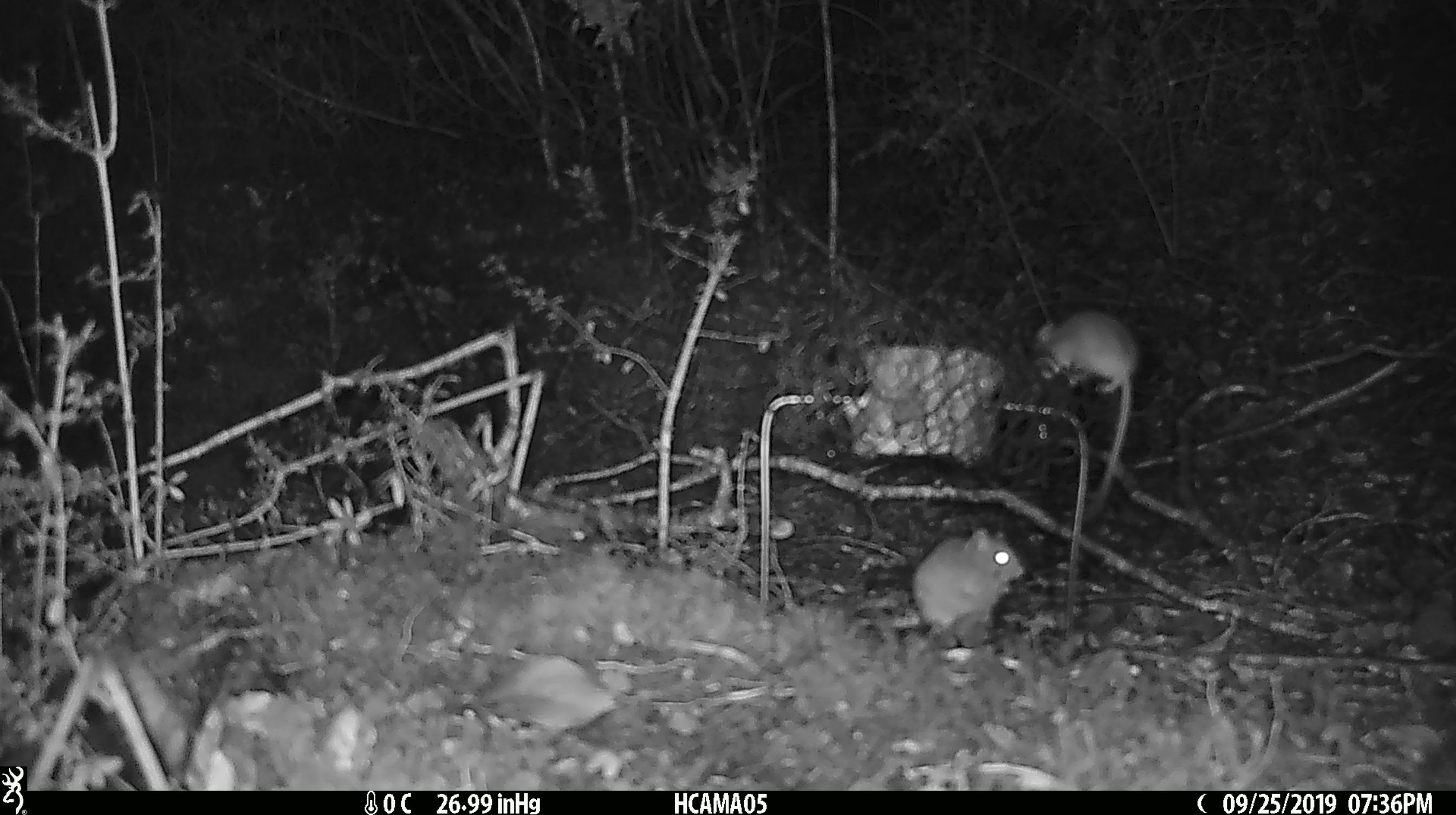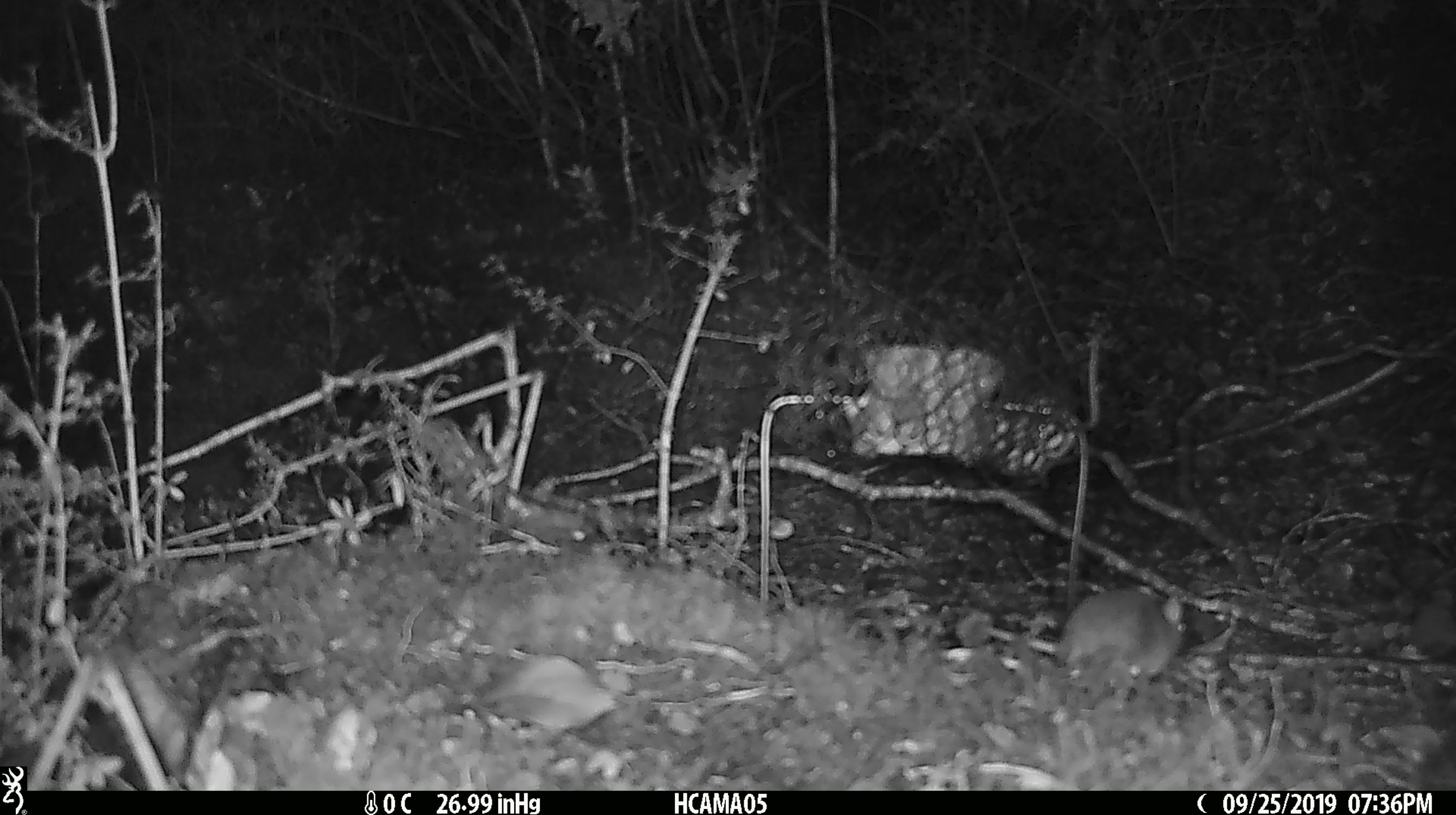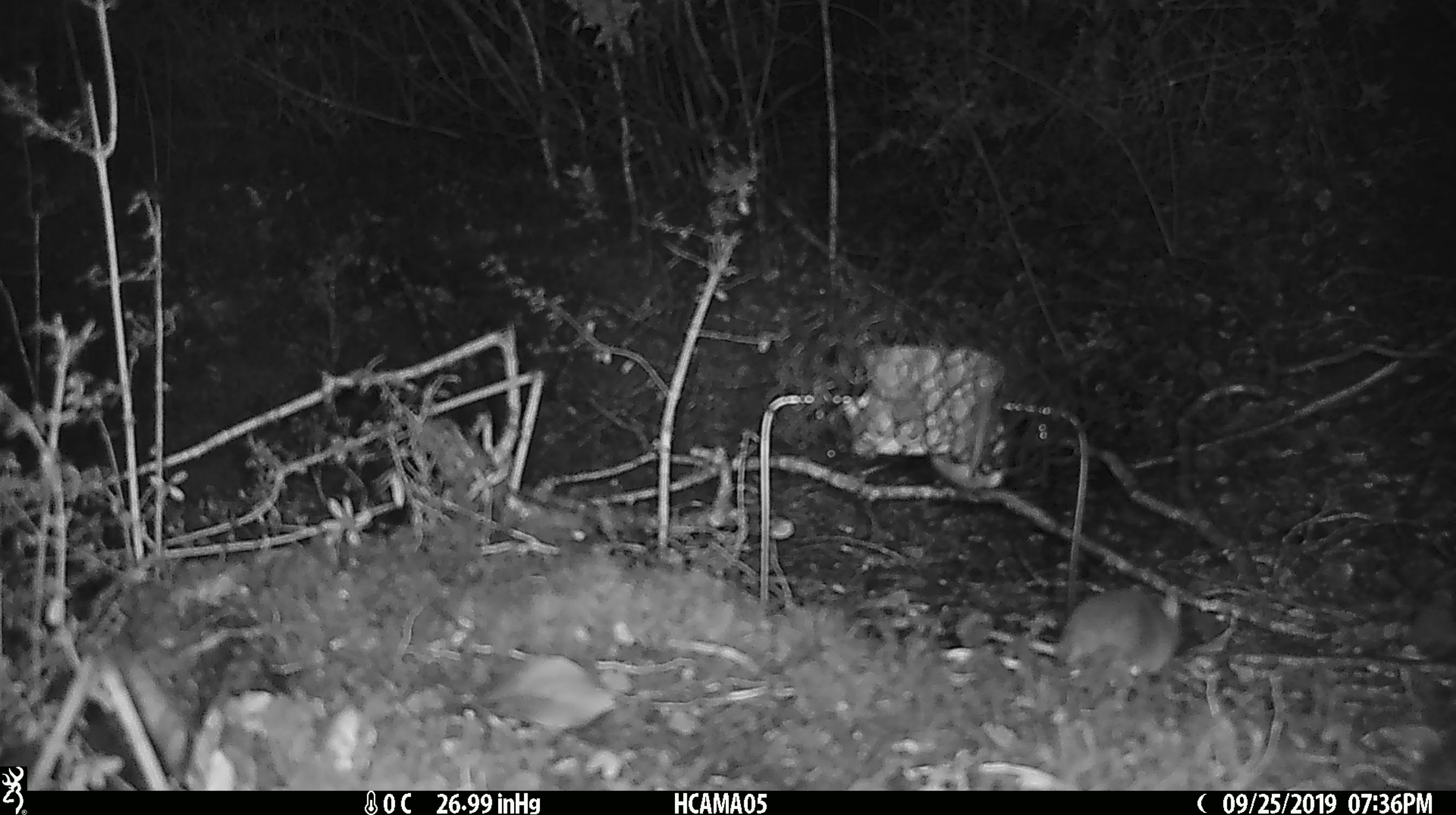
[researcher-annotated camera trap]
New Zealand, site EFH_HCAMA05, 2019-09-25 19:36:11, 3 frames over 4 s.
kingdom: Animalia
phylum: Chordata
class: Mammalia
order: Rodentia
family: Muridae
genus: Mus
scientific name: Mus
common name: mouse